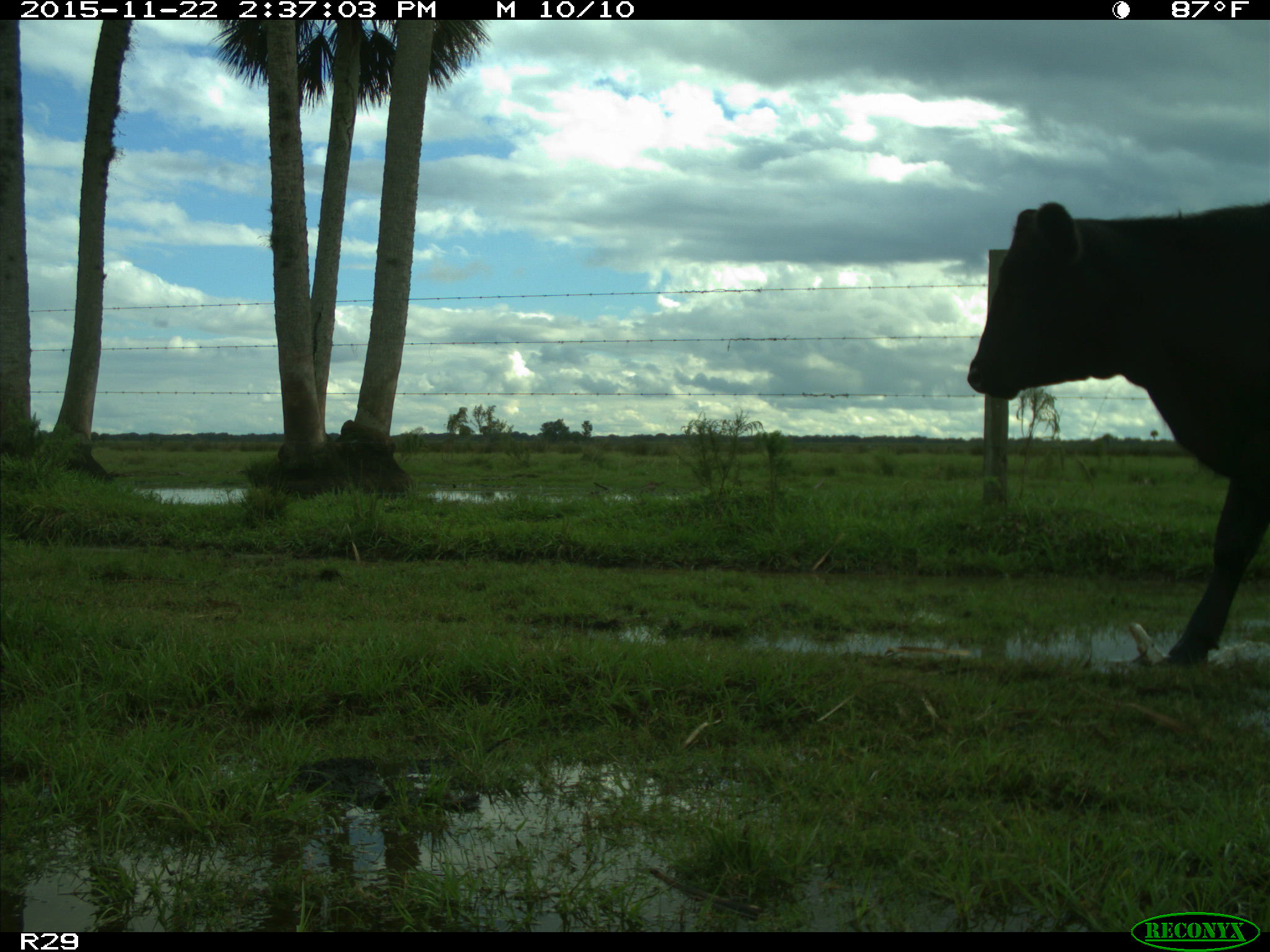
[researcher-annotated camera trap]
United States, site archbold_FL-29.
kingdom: Animalia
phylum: Chordata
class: Mammalia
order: Artiodactyla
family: Bovidae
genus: Bos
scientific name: Bos taurus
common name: domestic cow